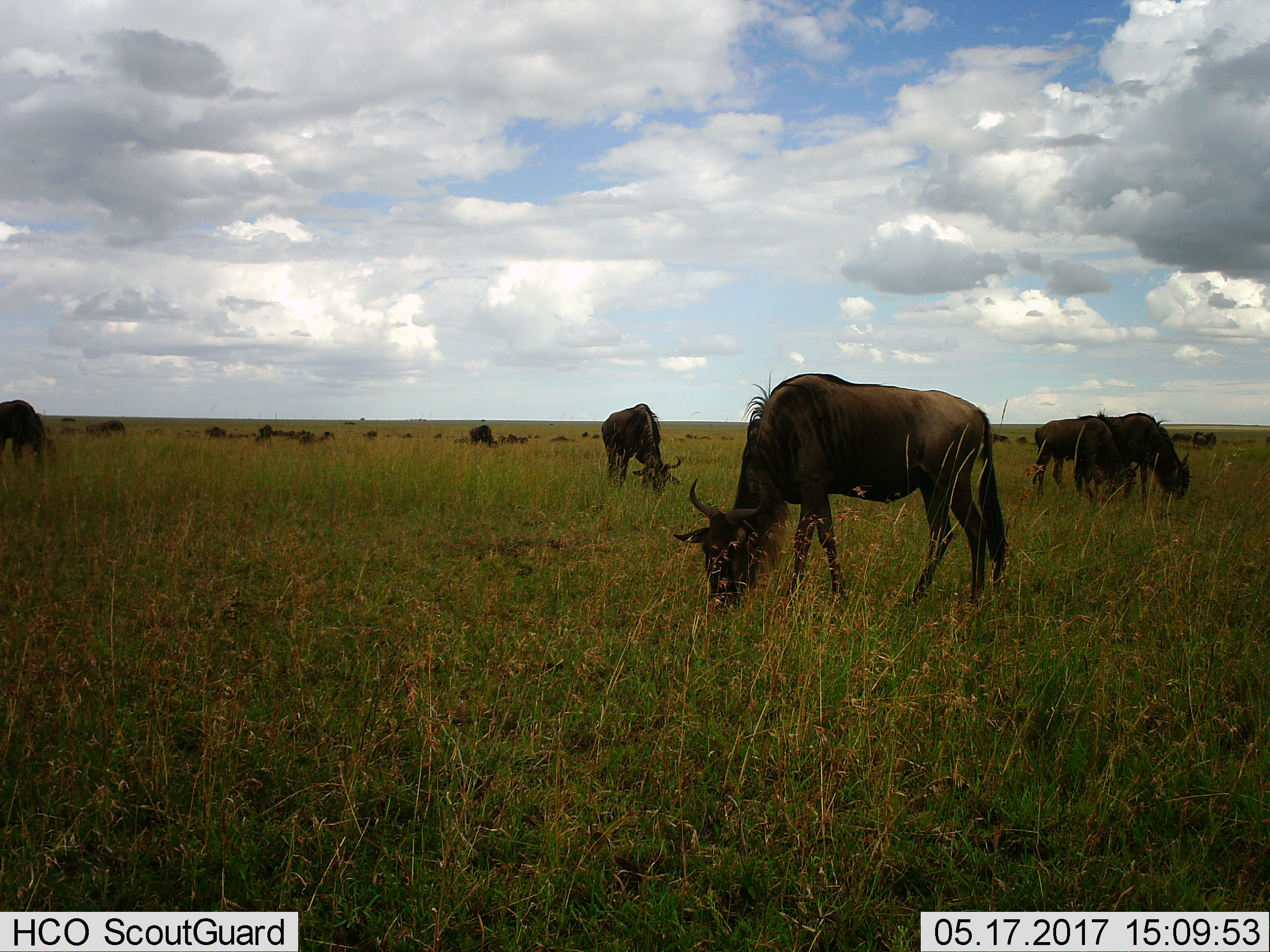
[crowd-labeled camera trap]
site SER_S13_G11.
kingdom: Animalia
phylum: Chordata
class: Mammalia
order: Artiodactyla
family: Bovidae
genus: Connochaetes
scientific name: Connochaetes taurinus taurinus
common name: blue wildebeest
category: wildebeestblue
Wildebeestblue (blue wildebeest) (Connochaetes taurinus taurinus), count 11-50. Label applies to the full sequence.